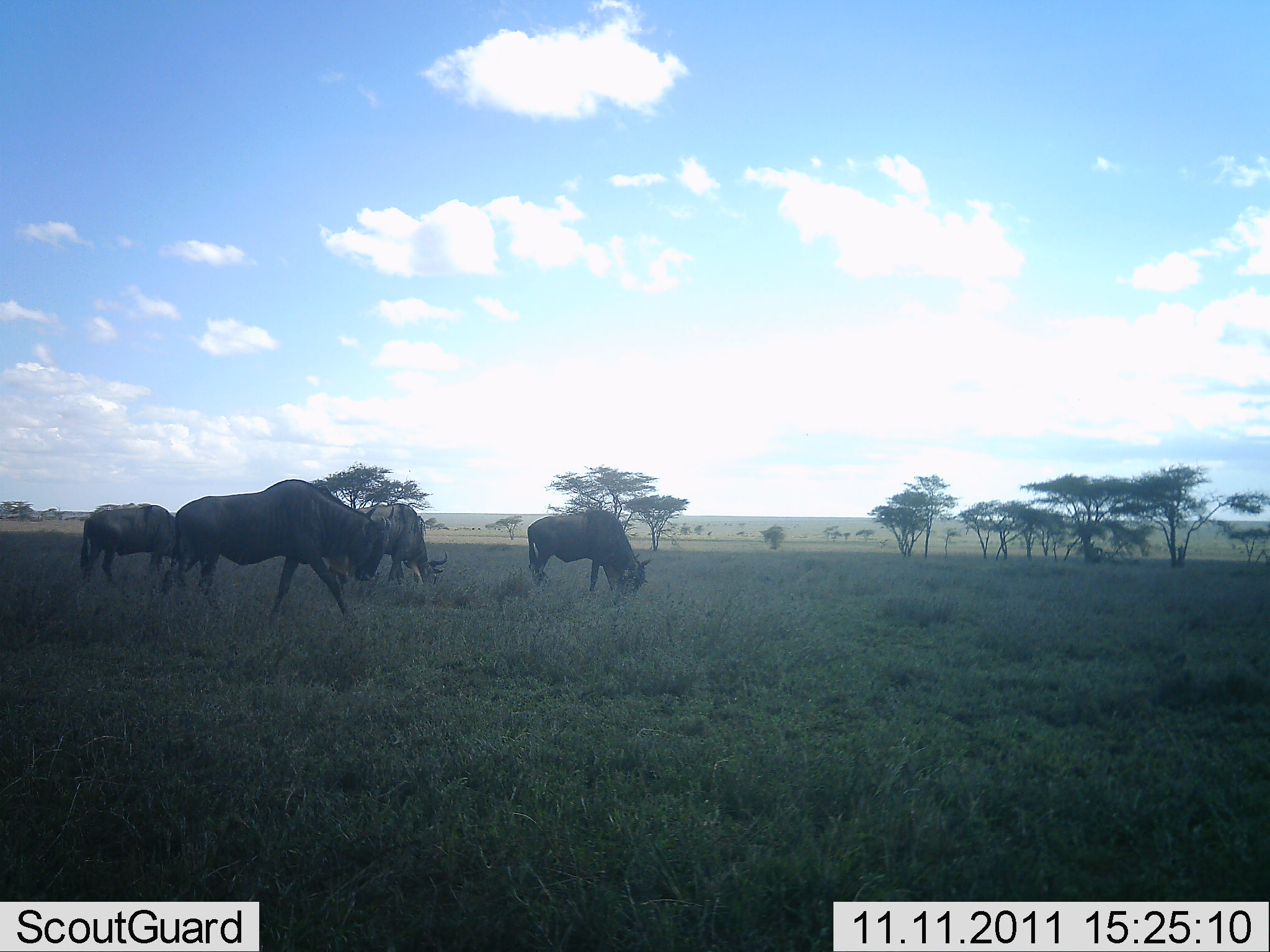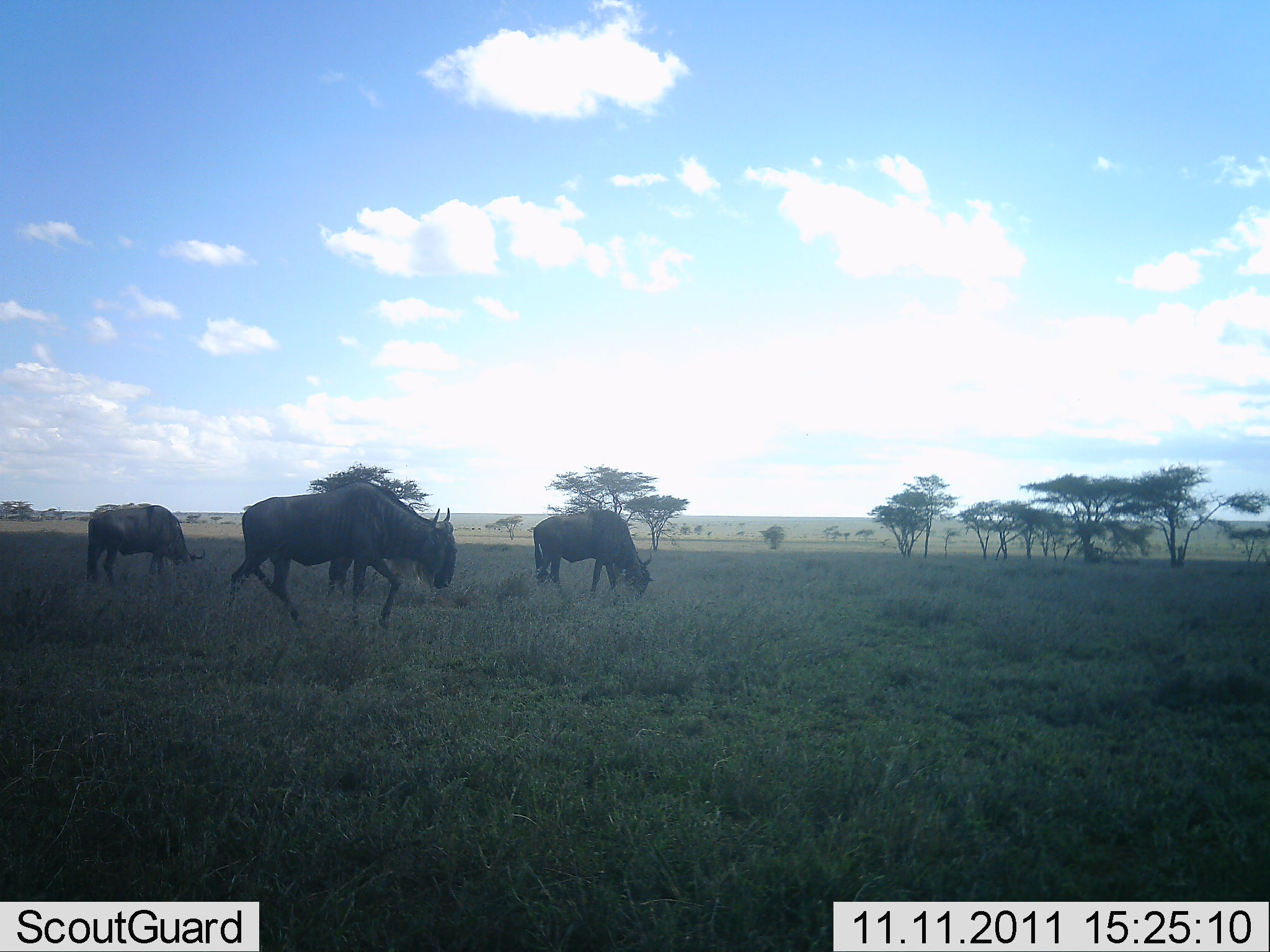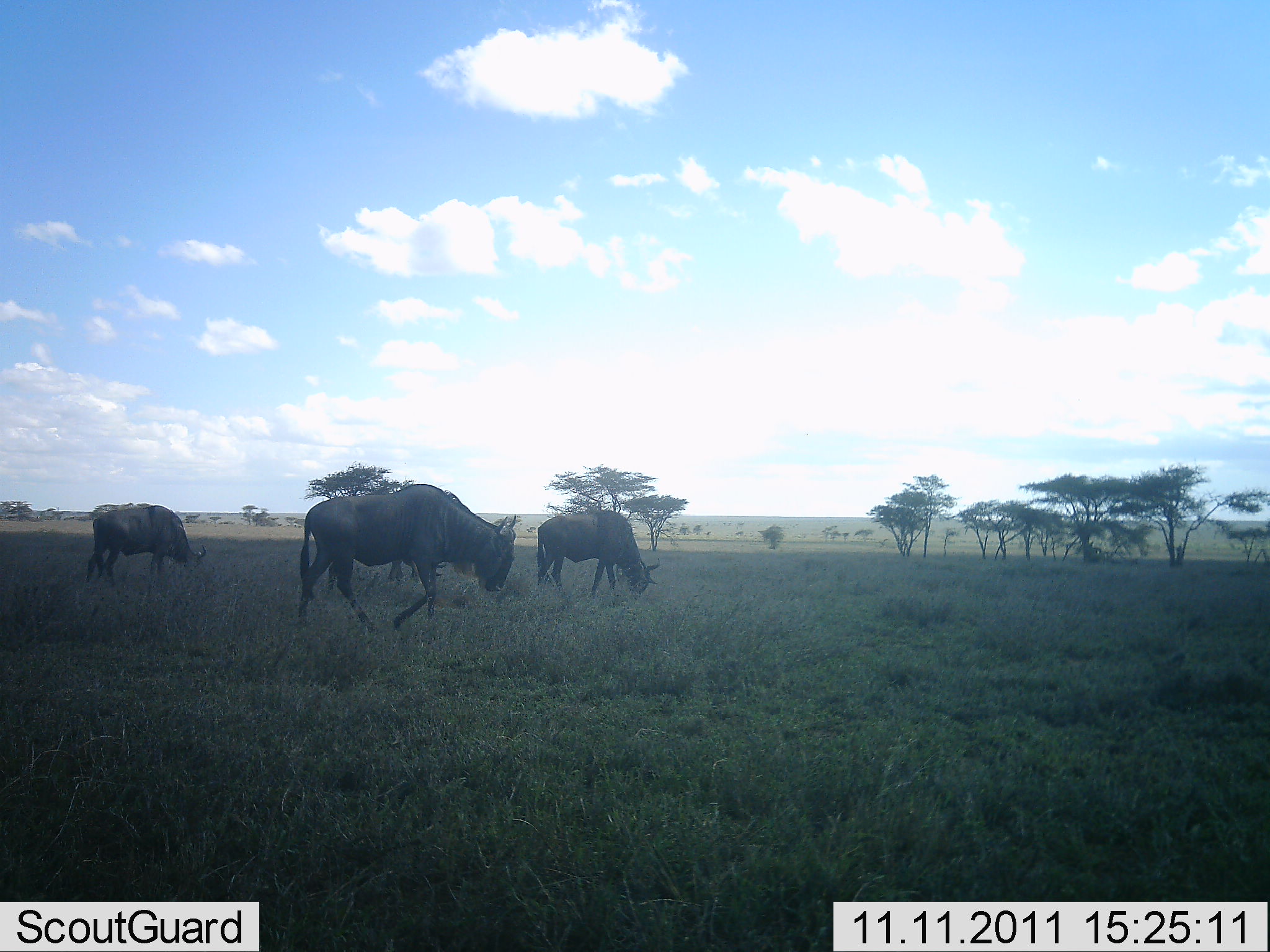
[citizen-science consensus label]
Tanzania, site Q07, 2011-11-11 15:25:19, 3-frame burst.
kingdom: Animalia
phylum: Chordata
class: Mammalia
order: Artiodactyla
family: Bovidae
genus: Connochaetes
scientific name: Connochaetes taurinus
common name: blue wildebeest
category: wildebeest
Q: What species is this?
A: Wildebeest (blue wildebeest) (Connochaetes taurinus).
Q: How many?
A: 4.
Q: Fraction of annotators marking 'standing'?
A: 13%.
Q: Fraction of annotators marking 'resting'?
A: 0%.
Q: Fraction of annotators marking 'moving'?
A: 80%.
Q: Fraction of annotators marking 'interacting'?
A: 0%.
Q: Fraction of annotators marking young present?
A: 0%.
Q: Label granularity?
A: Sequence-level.